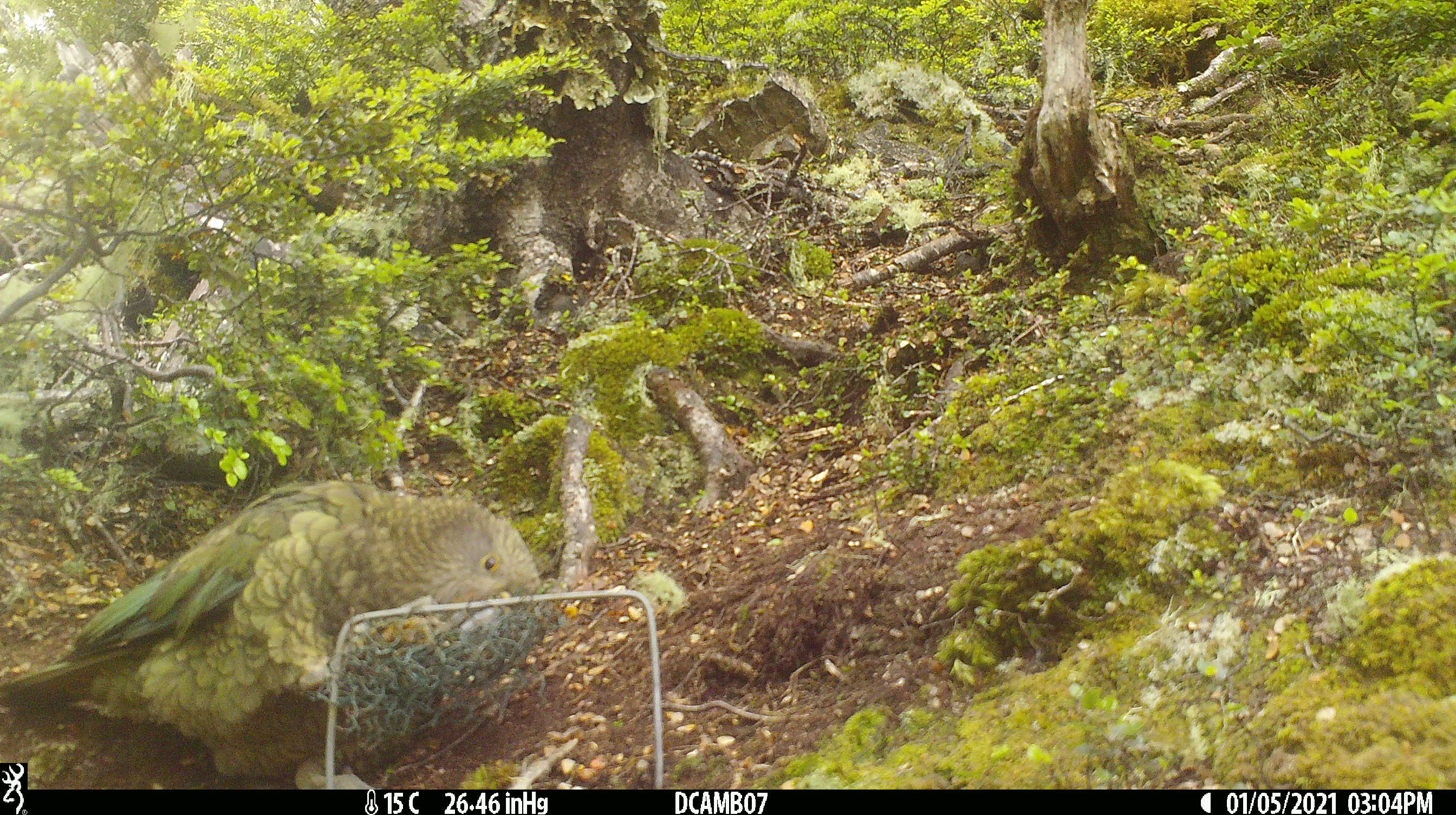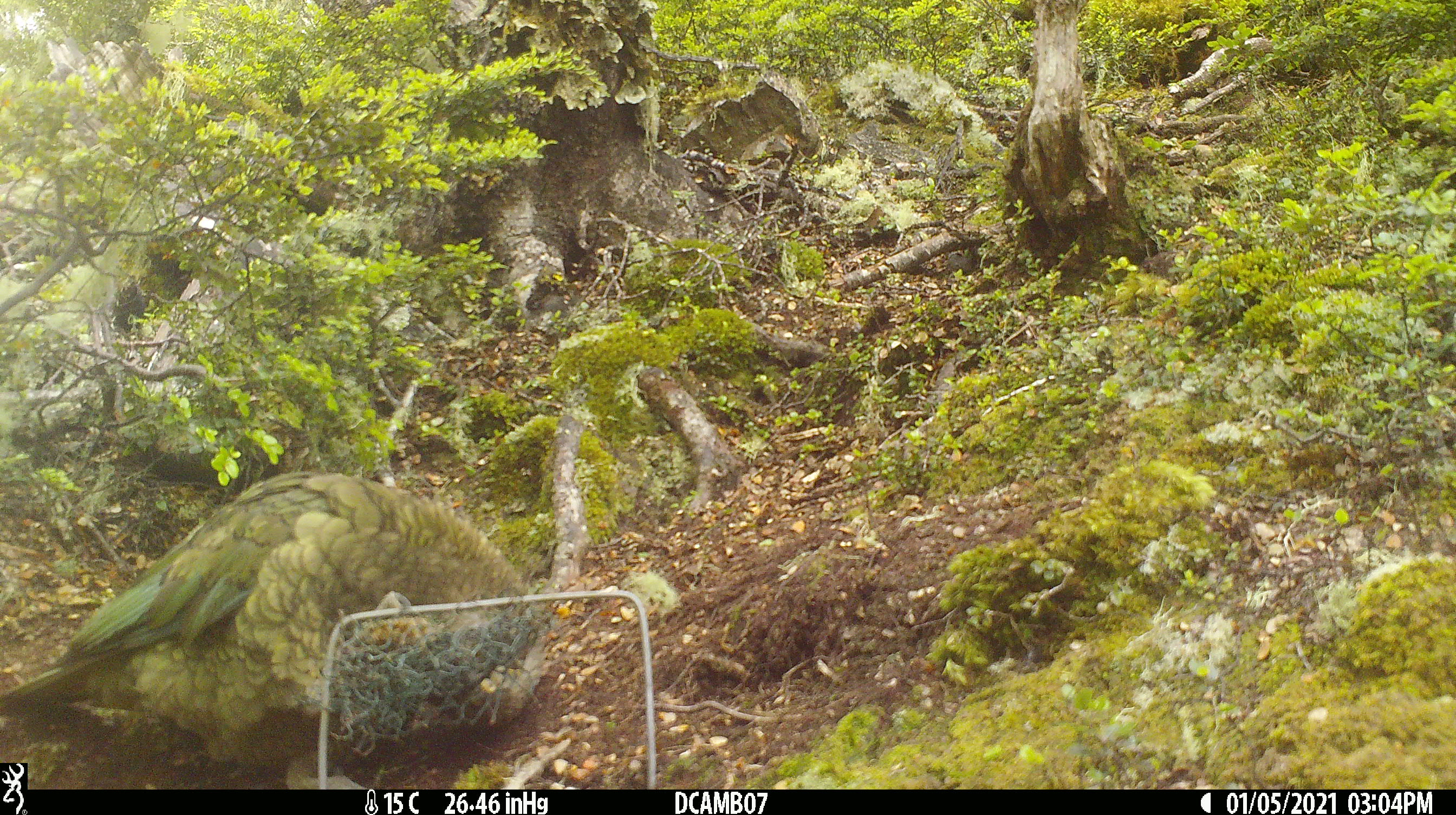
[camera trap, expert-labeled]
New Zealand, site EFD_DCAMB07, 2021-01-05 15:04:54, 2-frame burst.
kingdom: Animalia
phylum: Chordata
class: Aves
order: Psittaciformes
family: Strigopidae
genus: Nestor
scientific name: Nestor notabilis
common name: kea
Kea (Nestor notabilis).